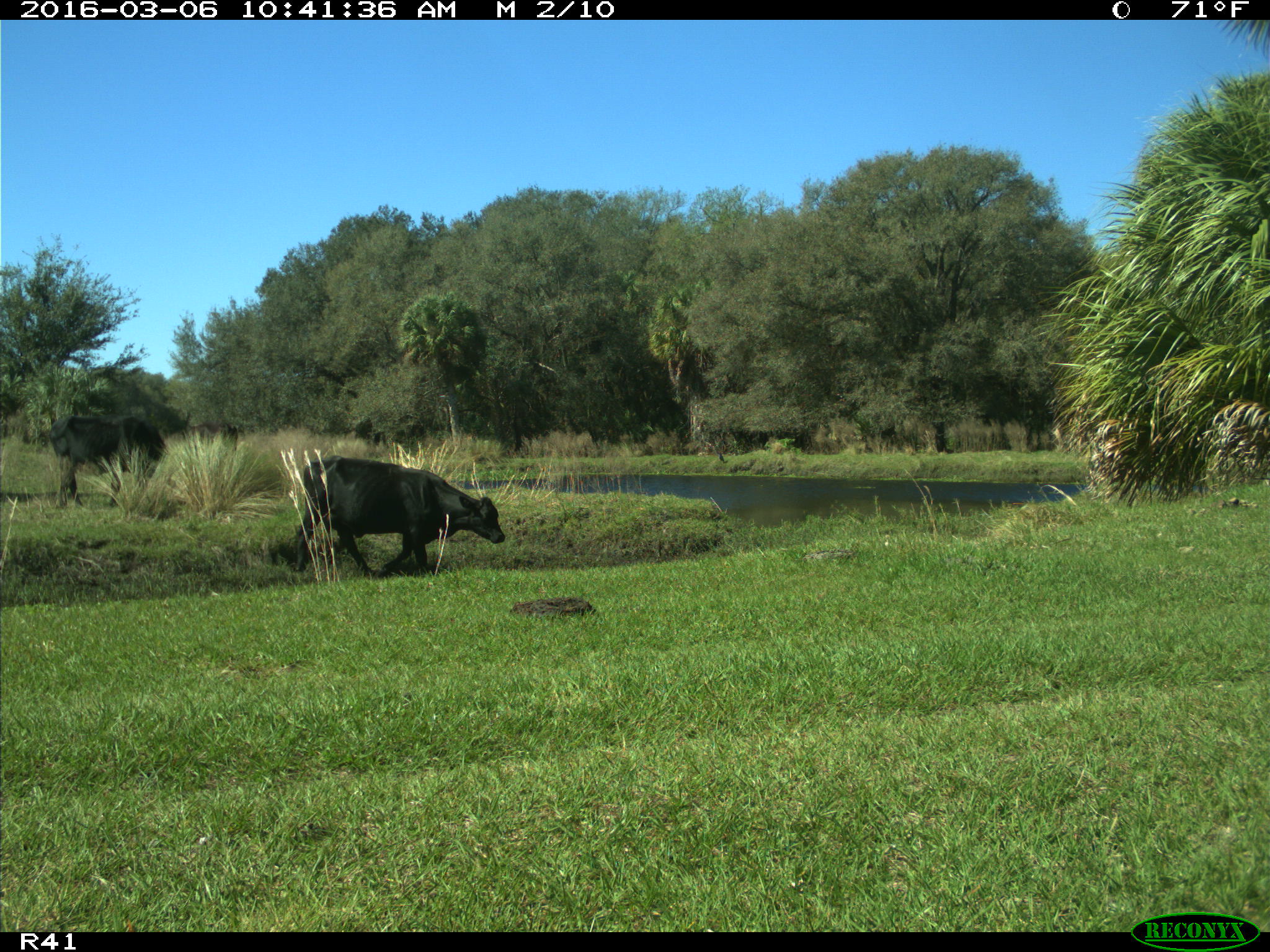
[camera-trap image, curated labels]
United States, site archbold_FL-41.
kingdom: Animalia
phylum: Chordata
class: Mammalia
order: Artiodactyla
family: Bovidae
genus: Bos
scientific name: Bos taurus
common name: domestic cow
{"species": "Bos taurus (domestic cow)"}